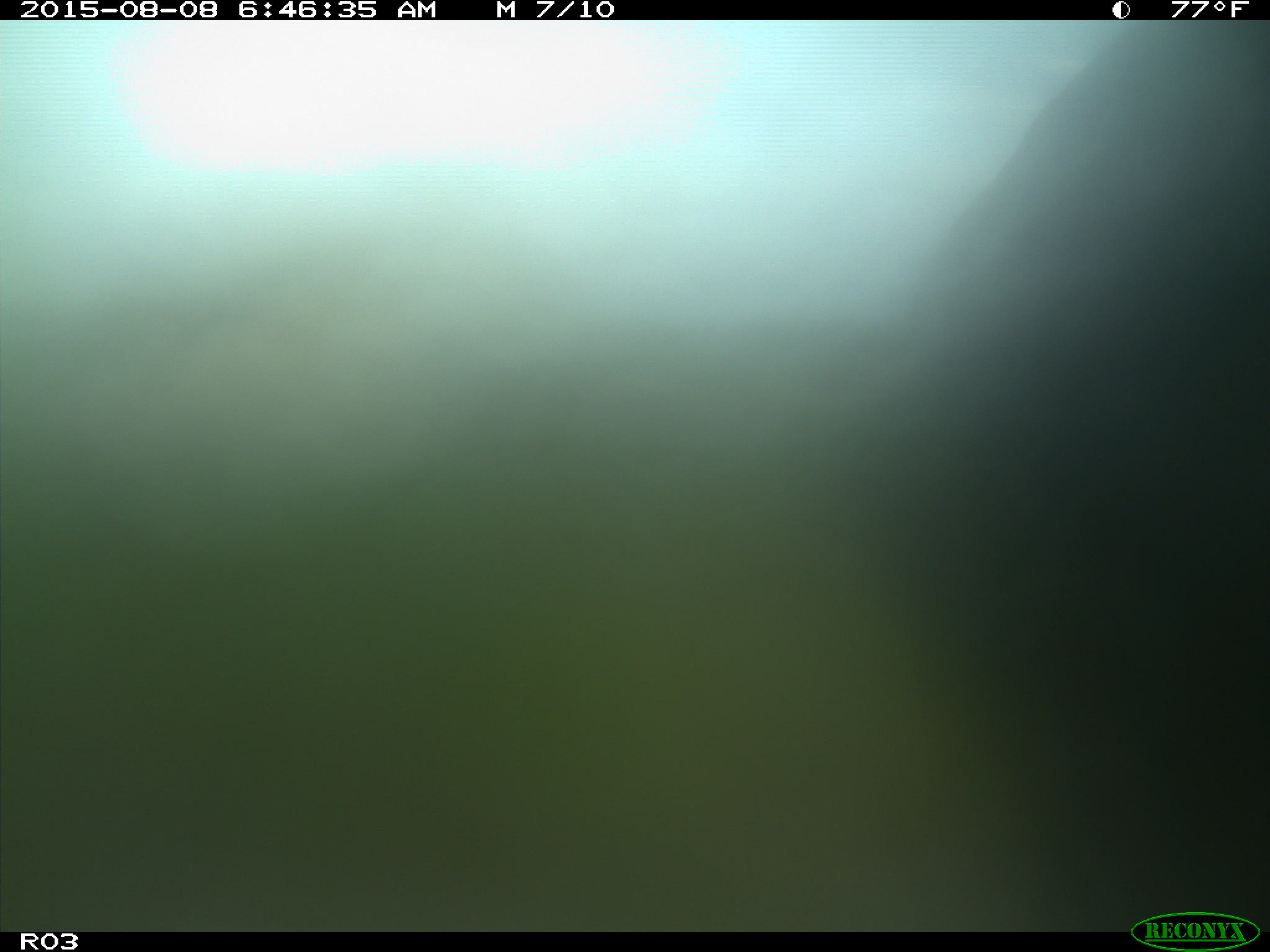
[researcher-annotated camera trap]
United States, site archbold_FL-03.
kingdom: Animalia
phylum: Chordata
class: Mammalia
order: Artiodactyla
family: Bovidae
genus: Bos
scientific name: Bos taurus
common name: domestic cow